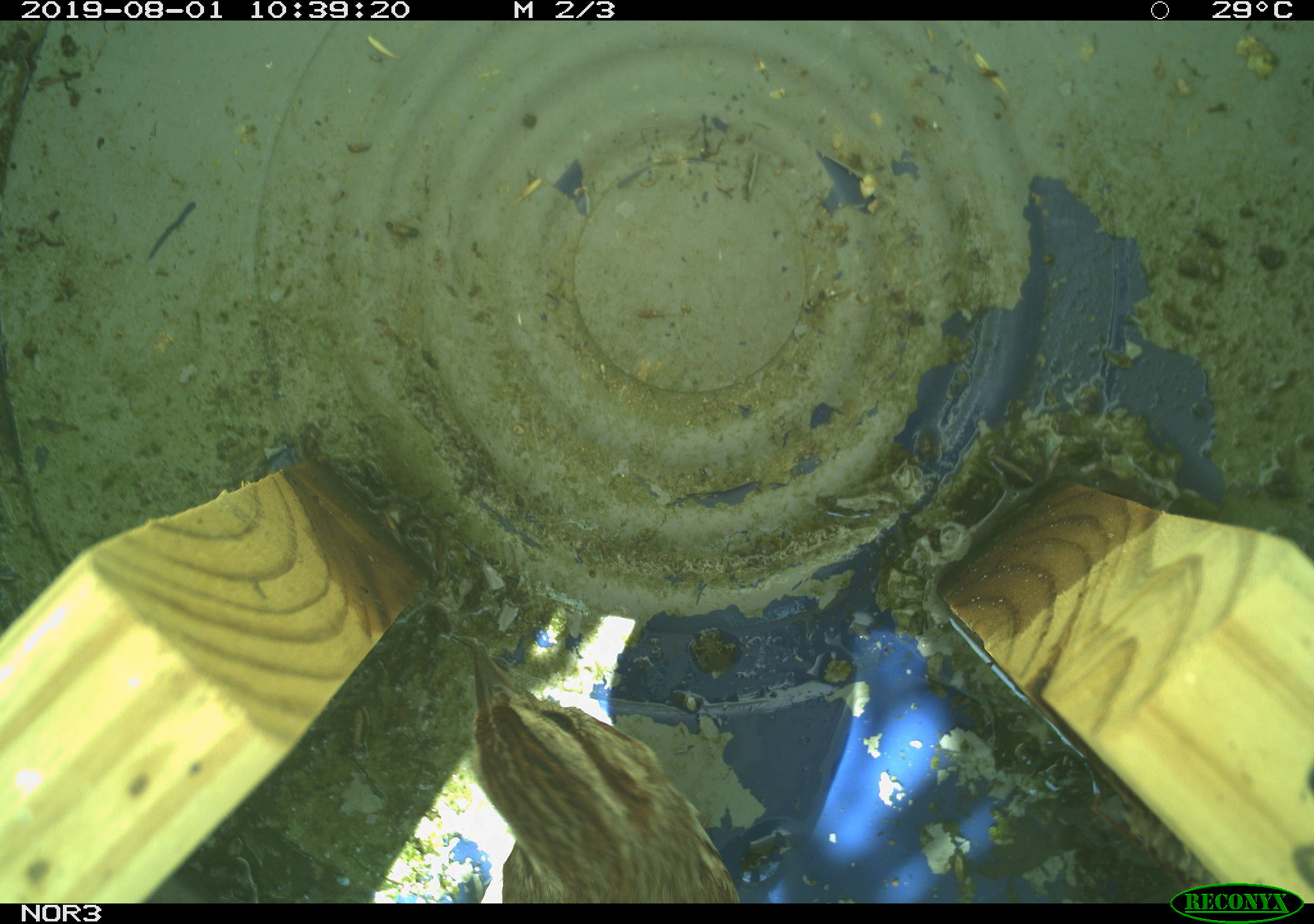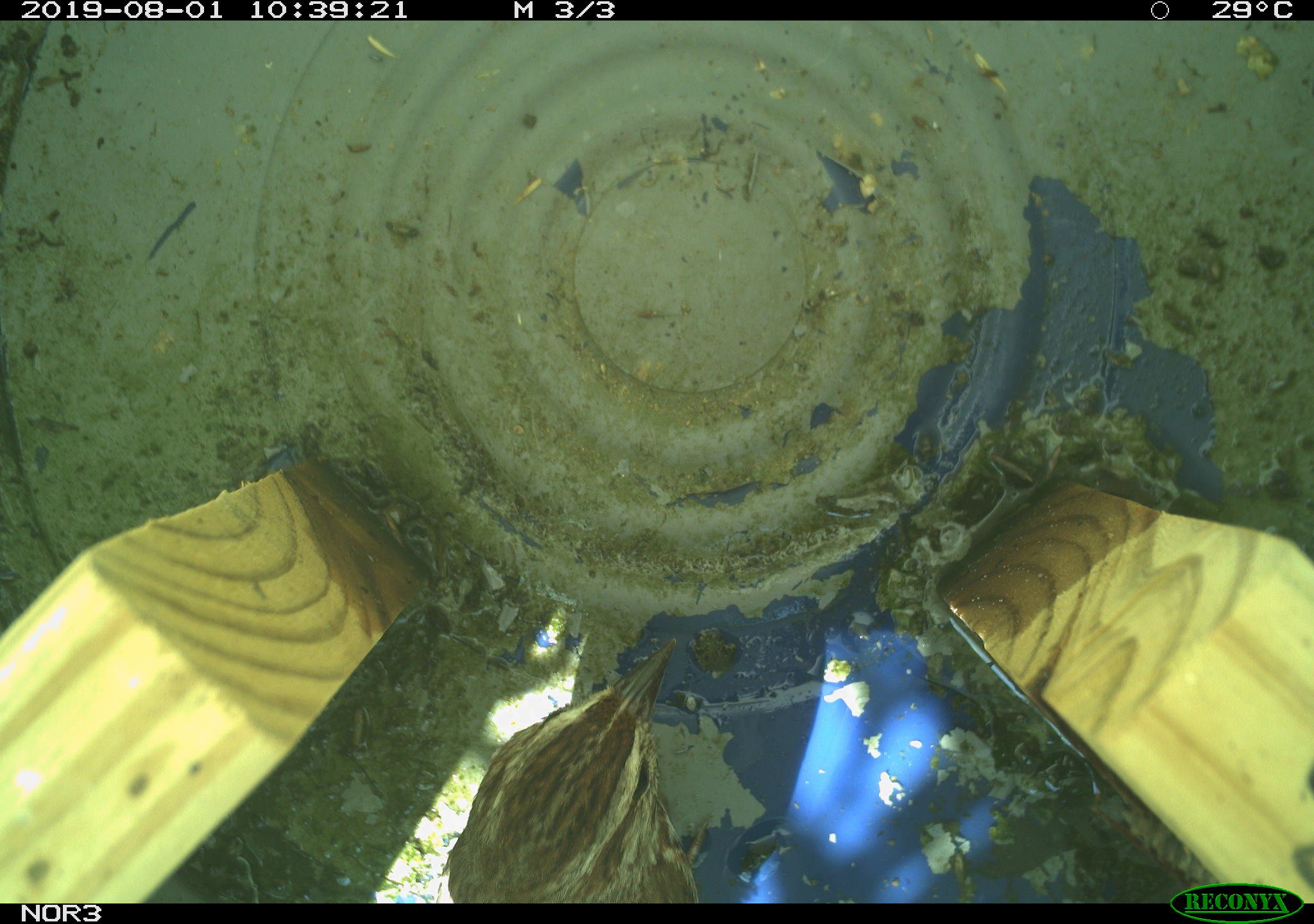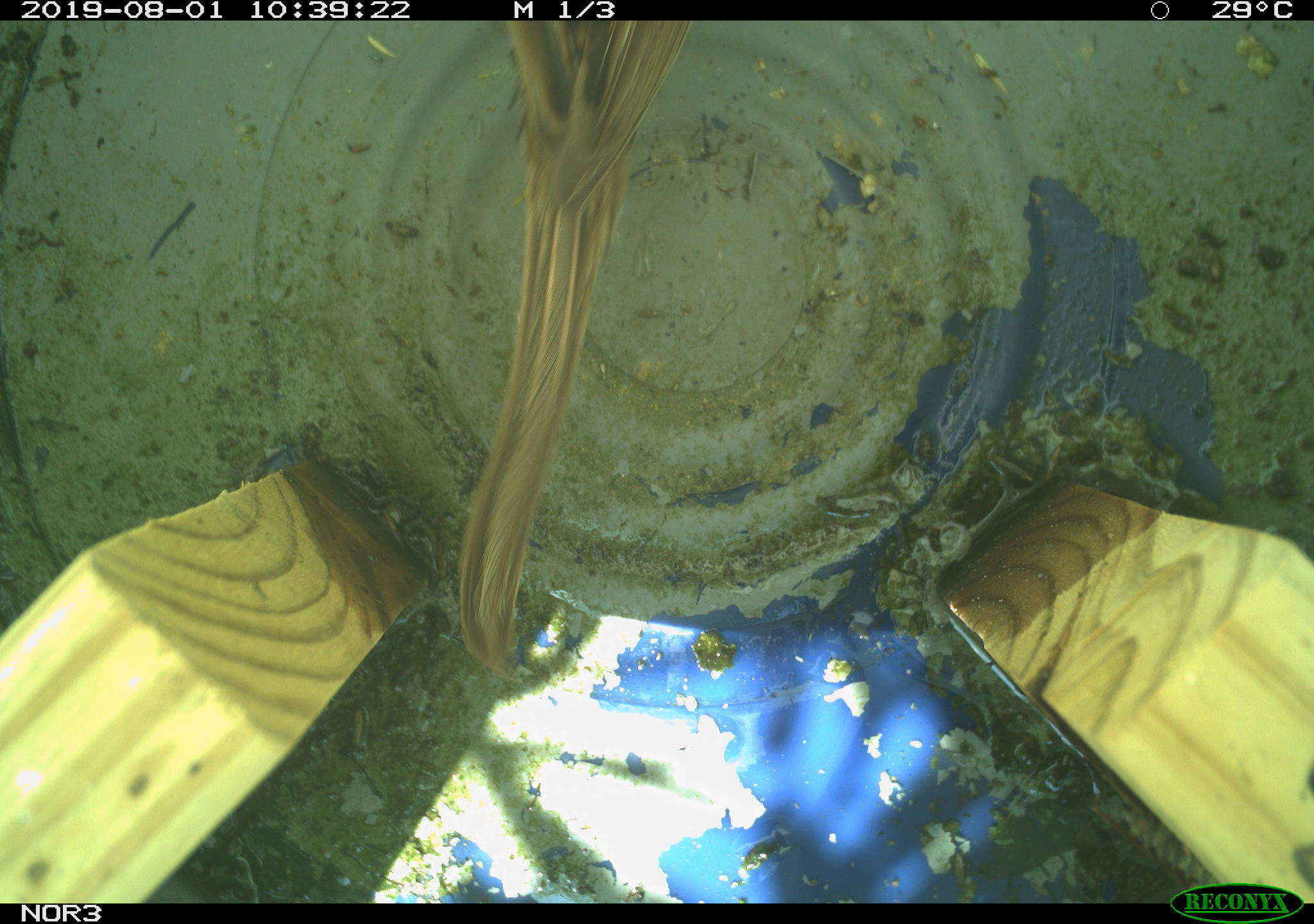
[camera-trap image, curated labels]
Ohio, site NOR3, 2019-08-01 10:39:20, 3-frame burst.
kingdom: Animalia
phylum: Chordata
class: Aves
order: Passeriformes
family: Passerellidae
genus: Melospiza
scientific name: Melospiza melodia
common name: song sparrow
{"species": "song sparrow (Melospiza melodia)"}